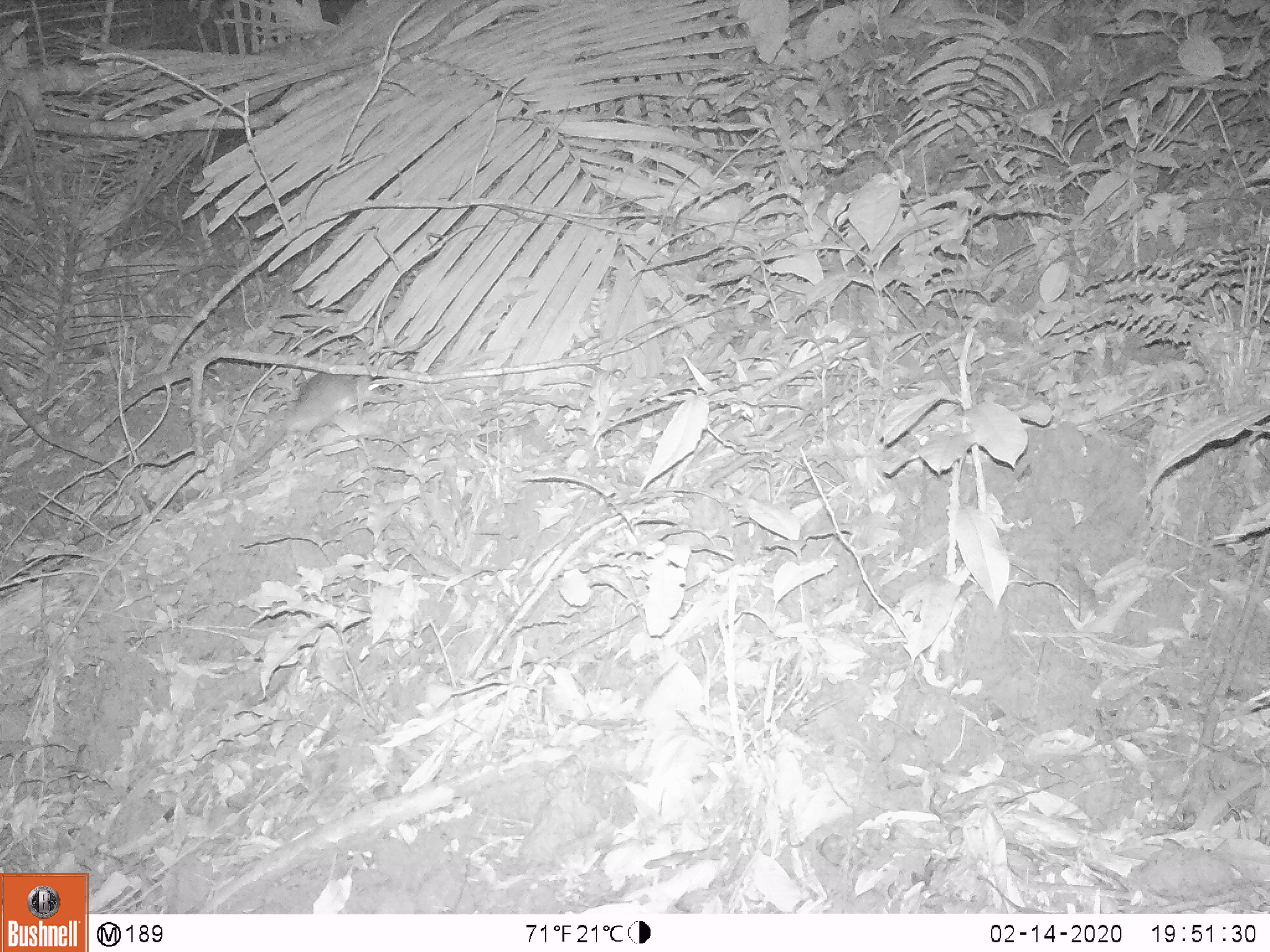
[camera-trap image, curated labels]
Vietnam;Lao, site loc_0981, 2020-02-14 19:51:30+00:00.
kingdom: Animalia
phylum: Chordata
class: Mammalia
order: Rodentia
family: Muridae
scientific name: Muridae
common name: old-world mice and rats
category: unidentified murid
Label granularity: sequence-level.